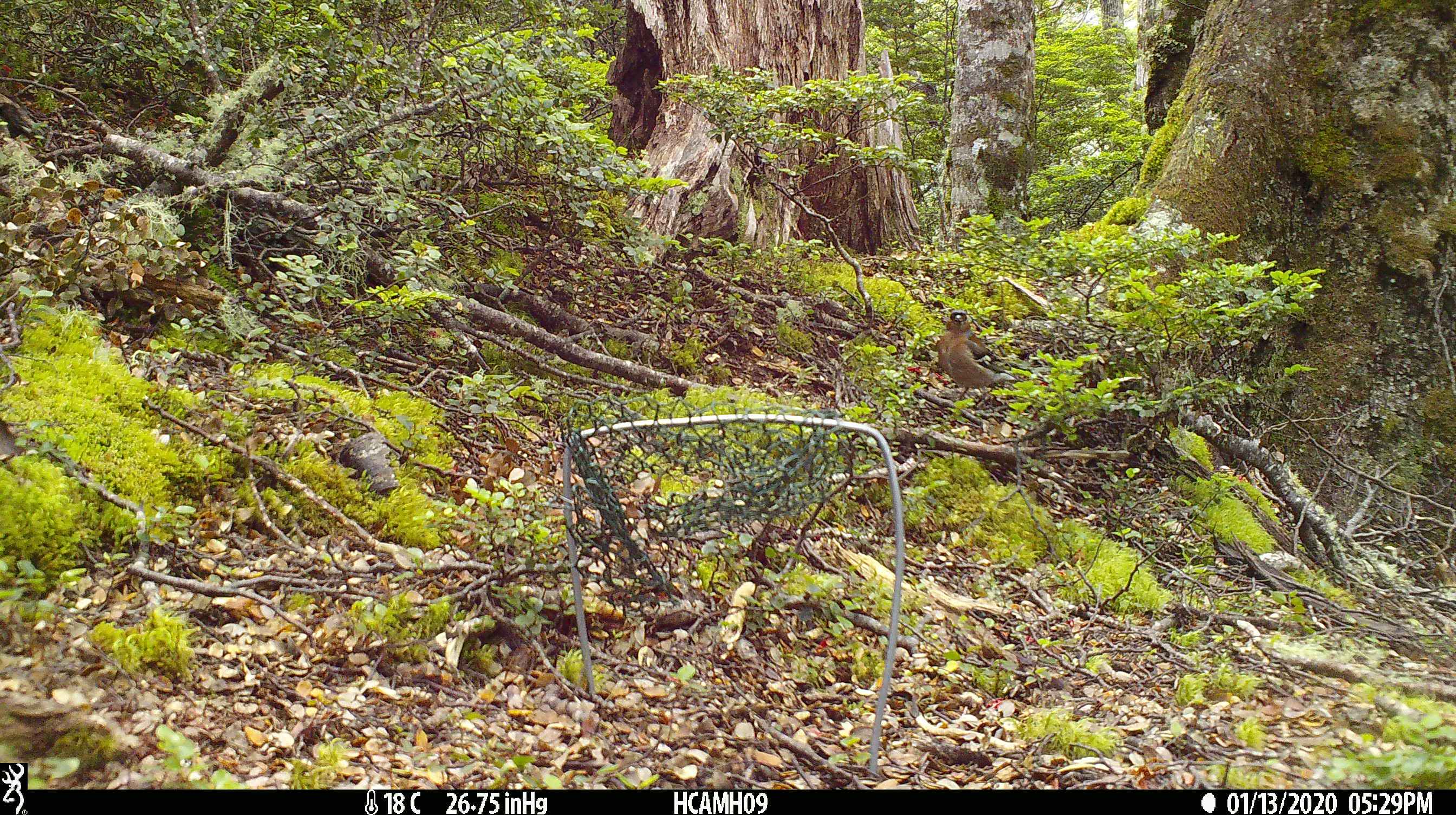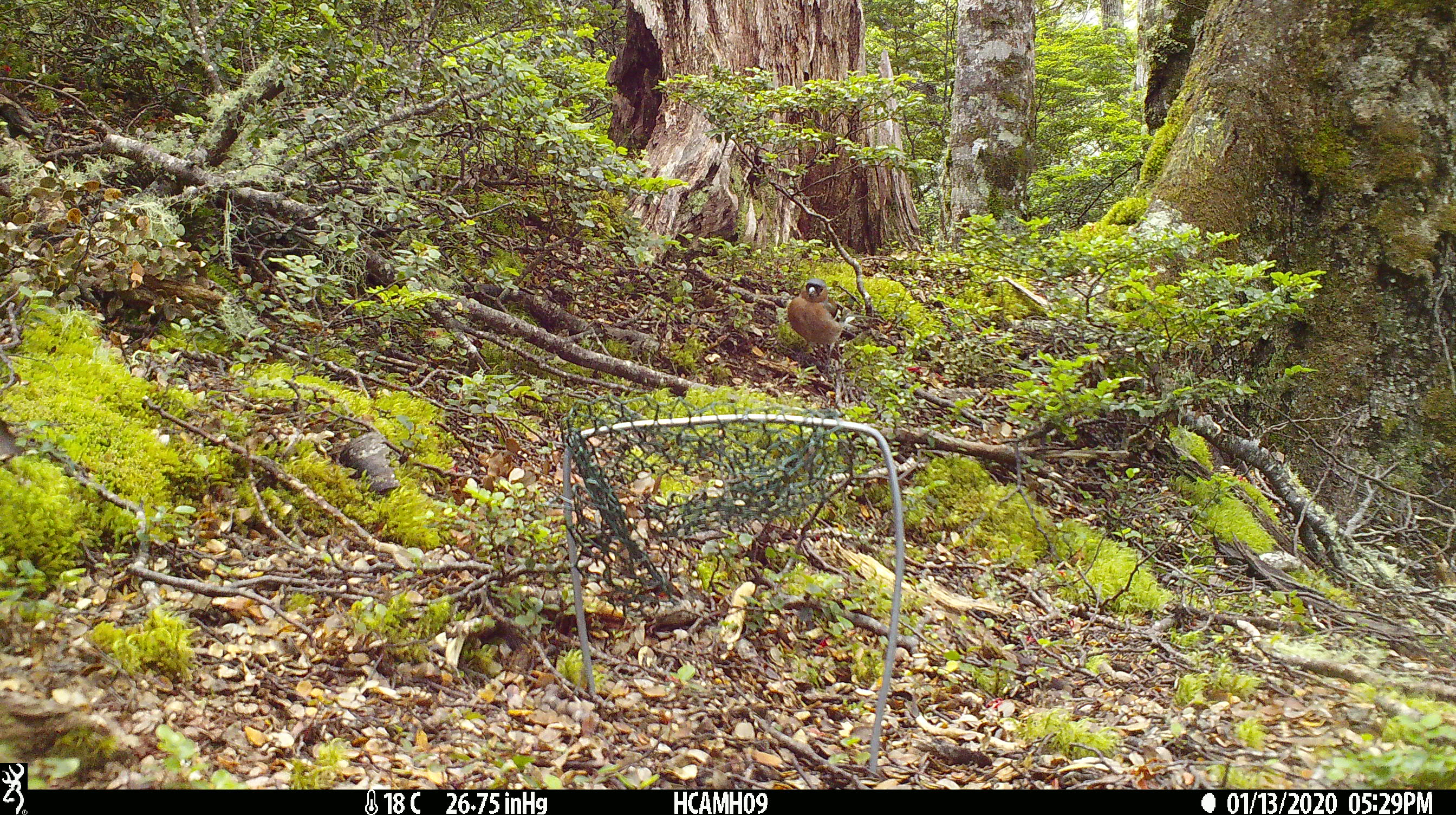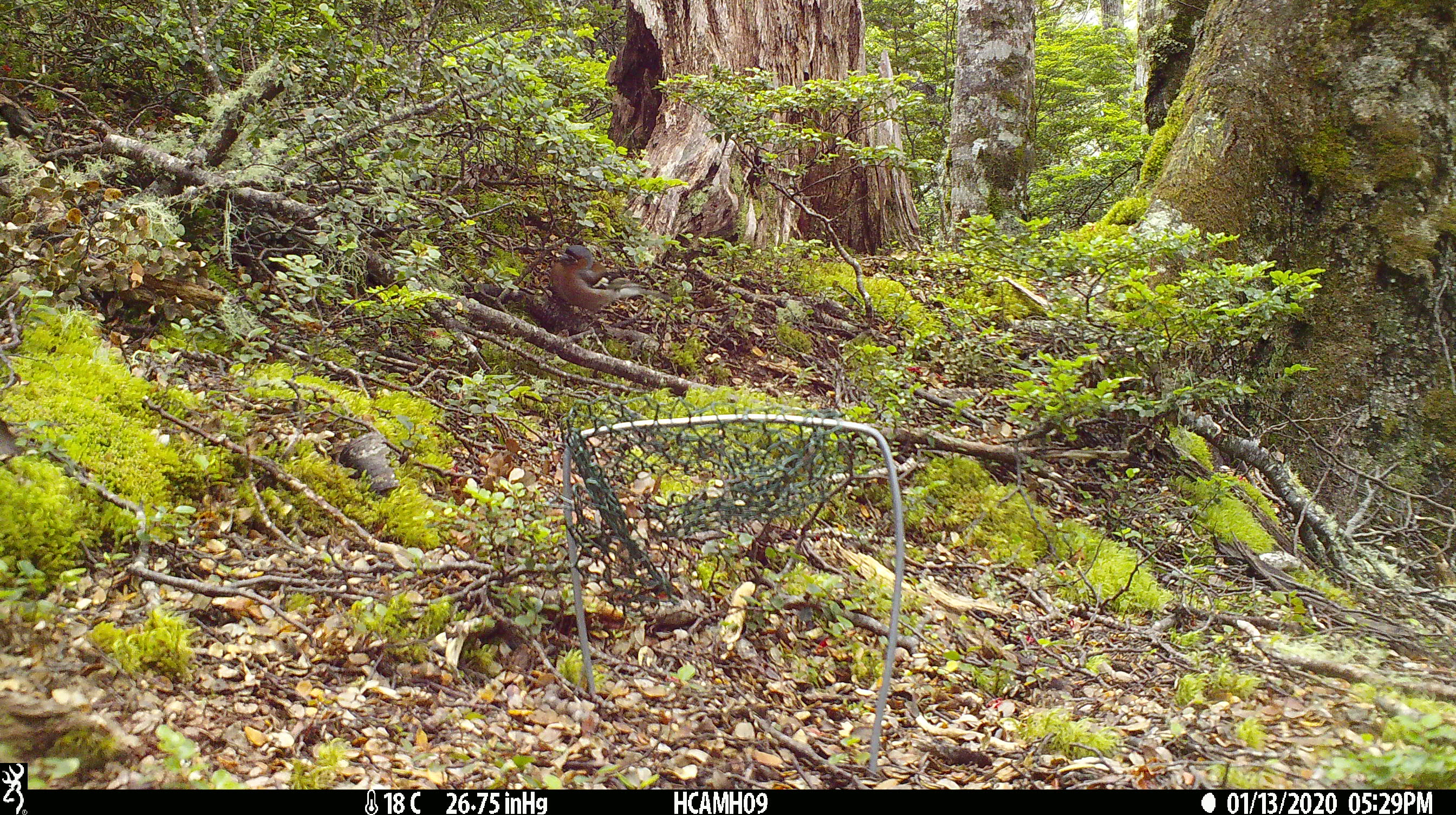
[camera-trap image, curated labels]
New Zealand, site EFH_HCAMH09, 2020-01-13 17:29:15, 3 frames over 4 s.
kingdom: Animalia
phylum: Chordata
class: Aves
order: Passeriformes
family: Fringillidae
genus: Fringilla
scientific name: Fringilla coelebs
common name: common chaffinch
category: chaffinch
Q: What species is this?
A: Chaffinch (common chaffinch) (Fringilla coelebs).